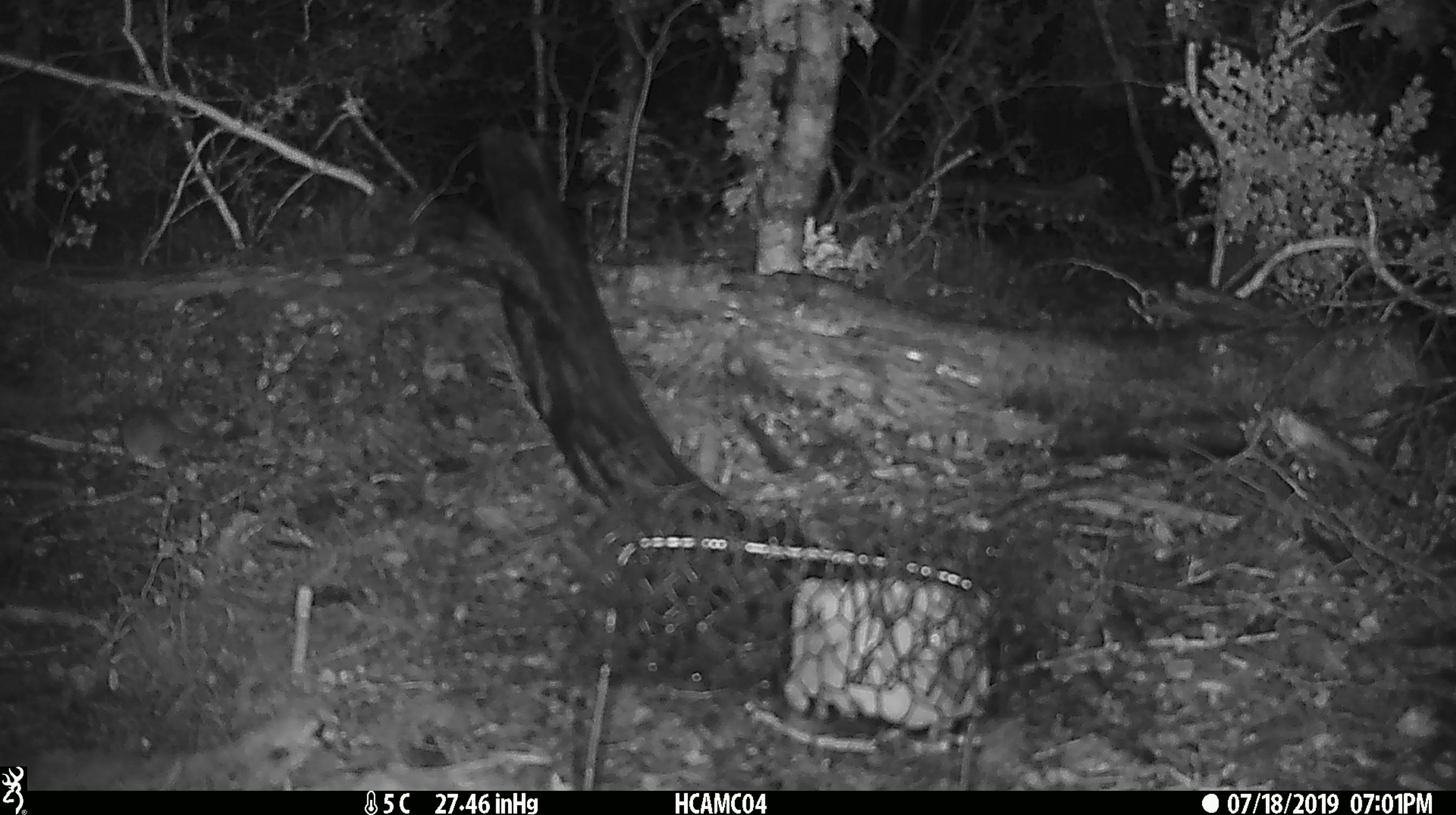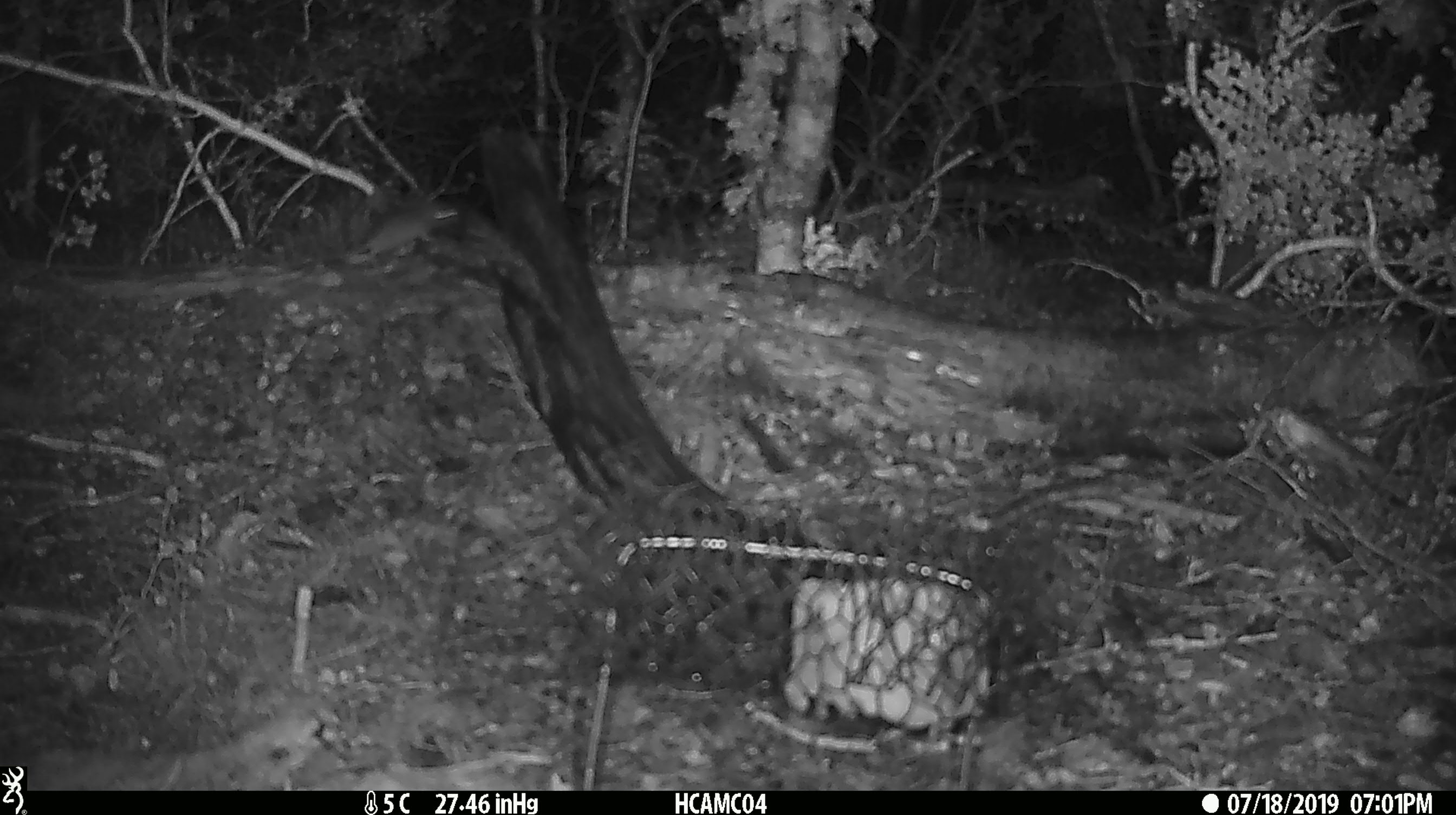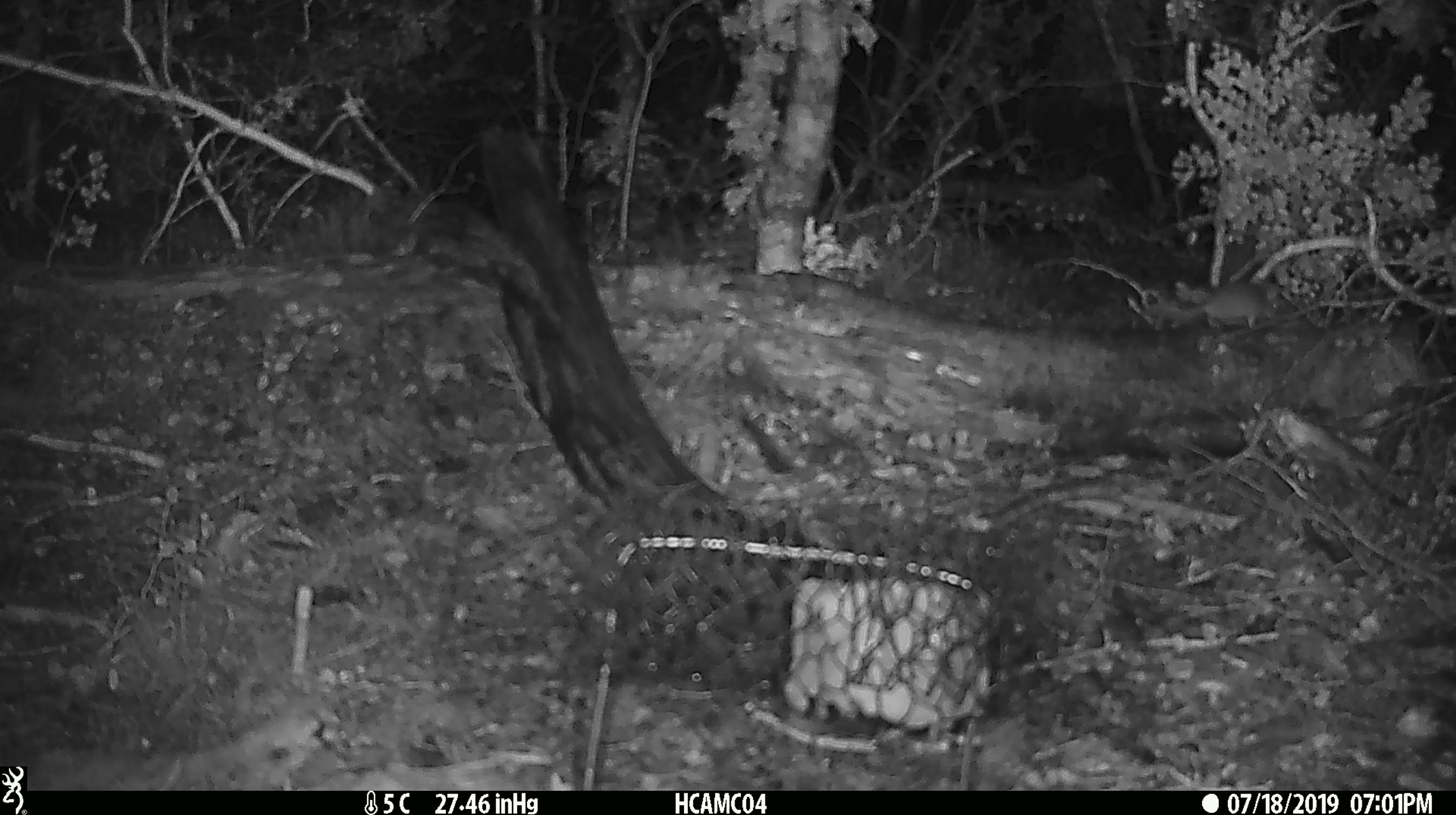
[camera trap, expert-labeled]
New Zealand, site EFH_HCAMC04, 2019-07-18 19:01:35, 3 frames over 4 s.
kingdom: Animalia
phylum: Chordata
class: Mammalia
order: Rodentia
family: Muridae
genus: Mus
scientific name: Mus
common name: mouse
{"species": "mouse (Mus)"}